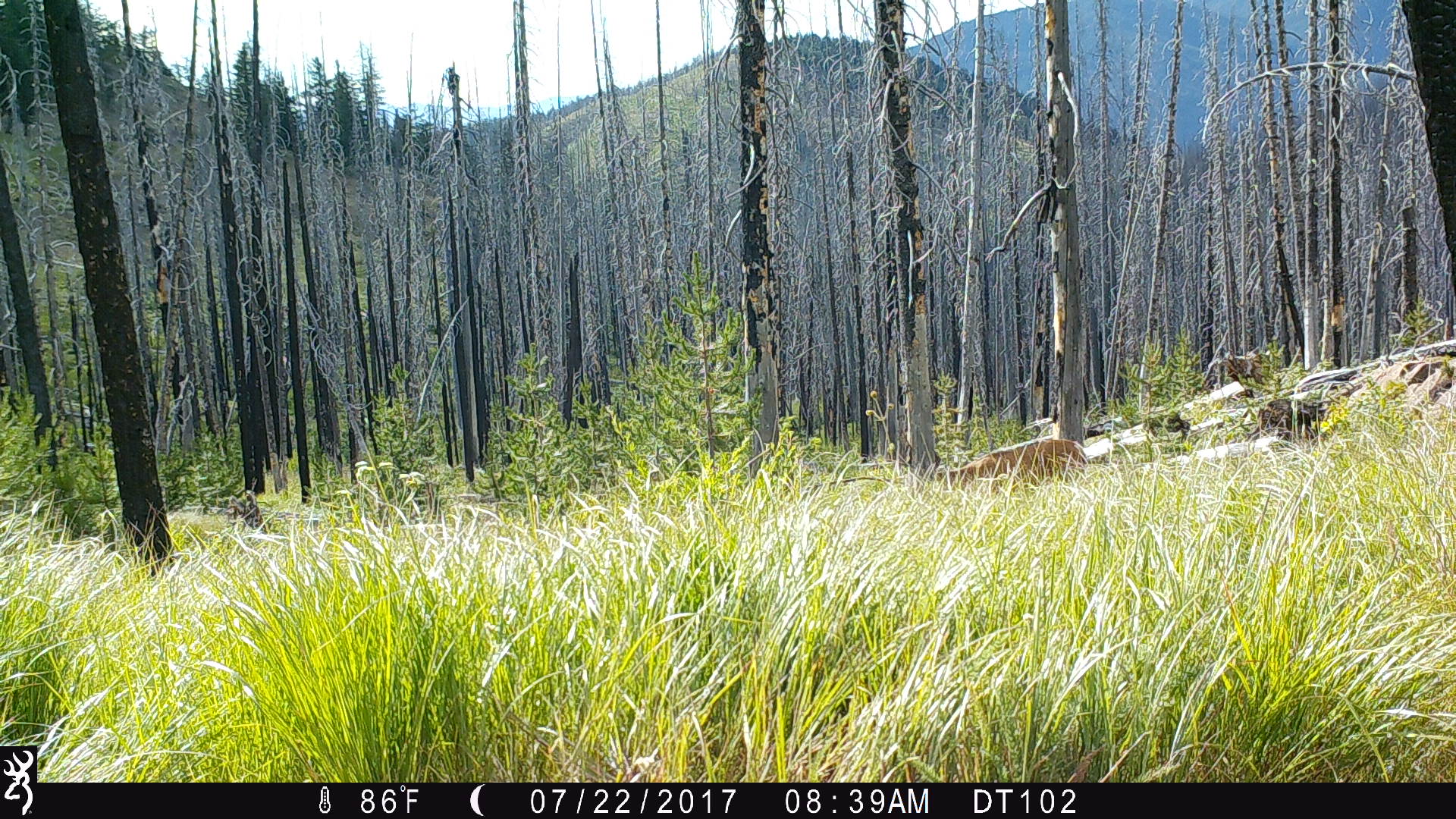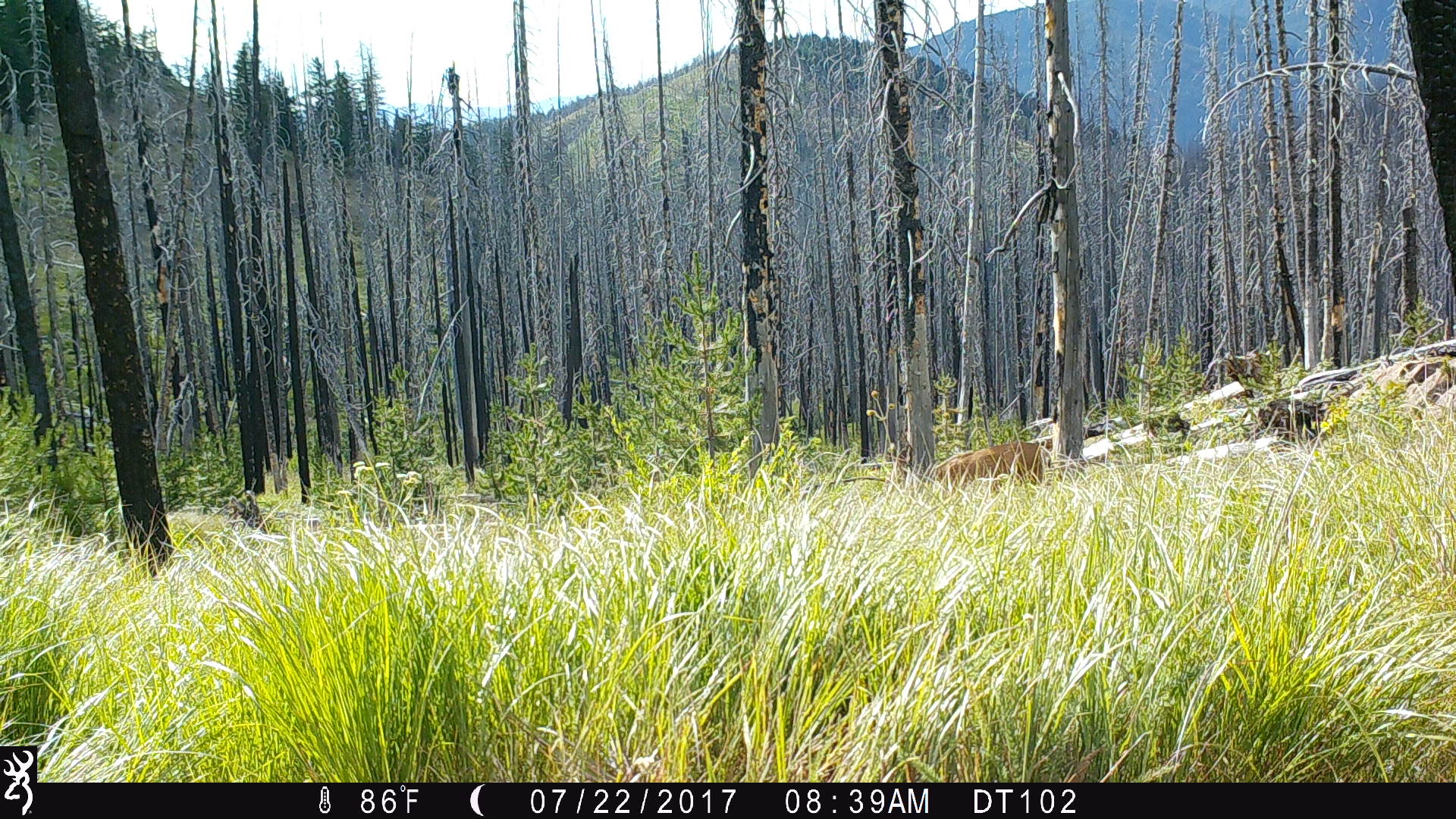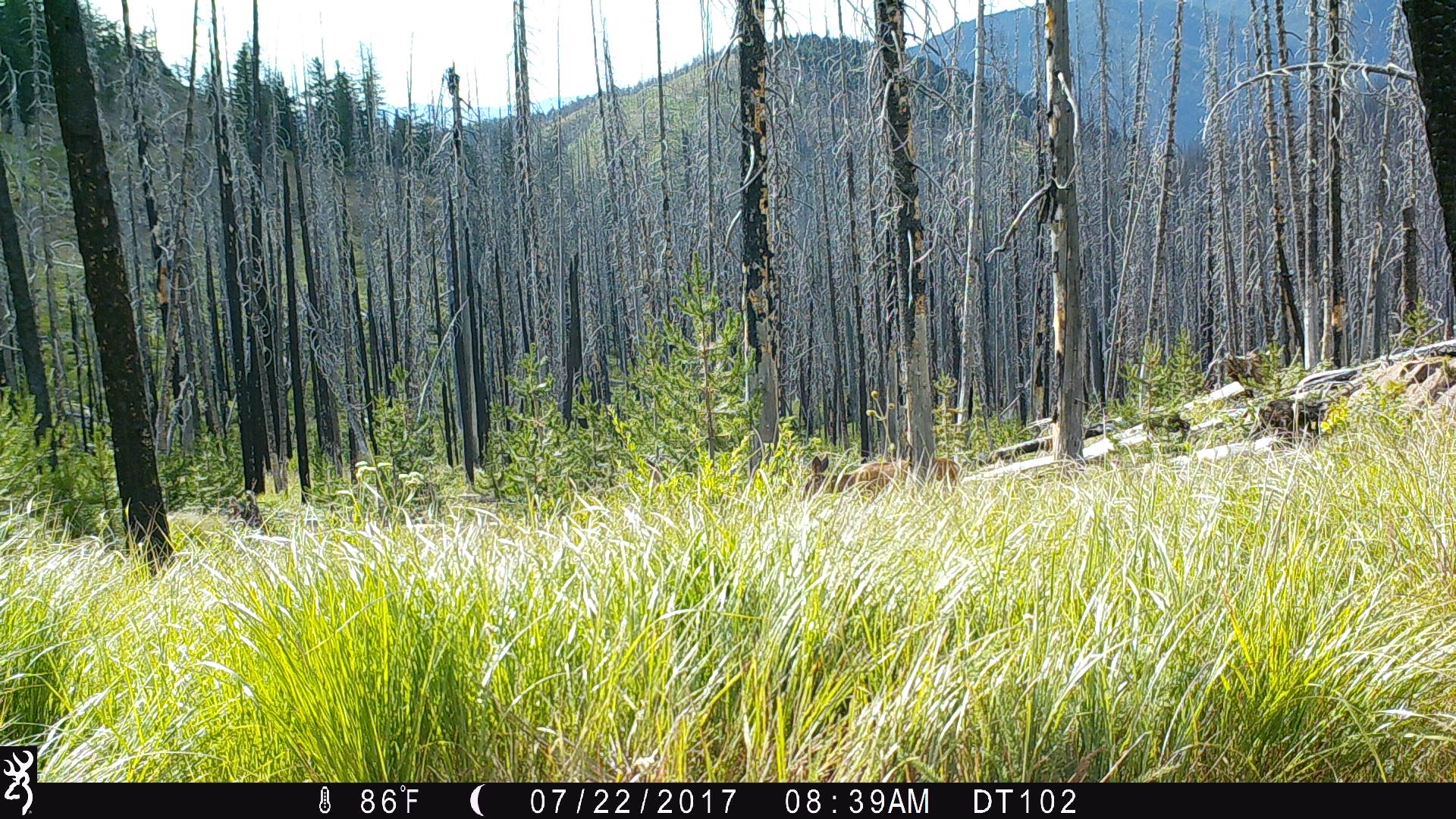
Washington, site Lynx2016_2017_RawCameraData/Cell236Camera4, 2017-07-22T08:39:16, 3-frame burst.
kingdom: Animalia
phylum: Chordata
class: Mammalia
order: Artiodactyla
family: Cervidae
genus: Odocoileus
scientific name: Odocoileus hemionus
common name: mule deer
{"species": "Odocoileus hemionus (mule deer)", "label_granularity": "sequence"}